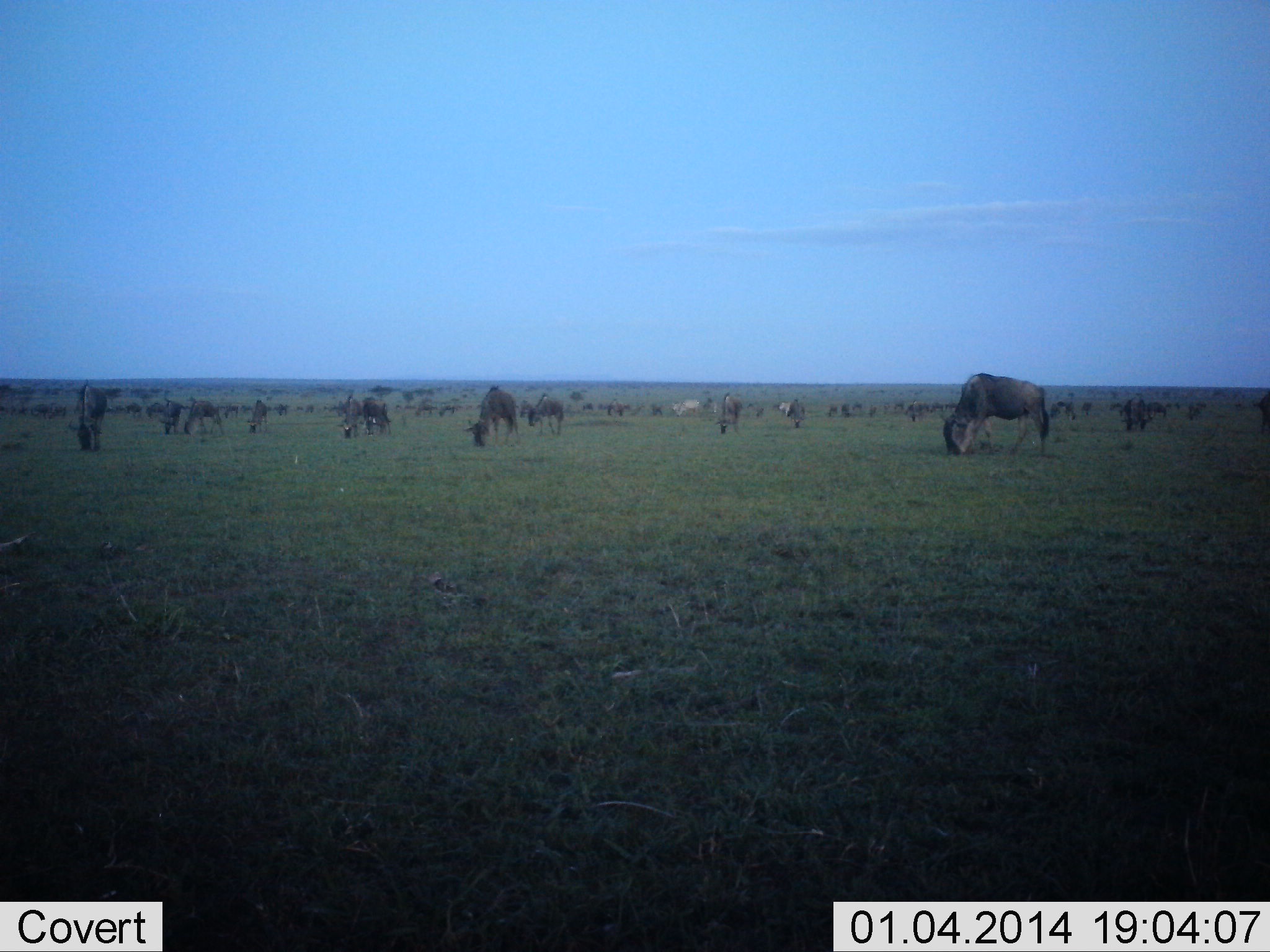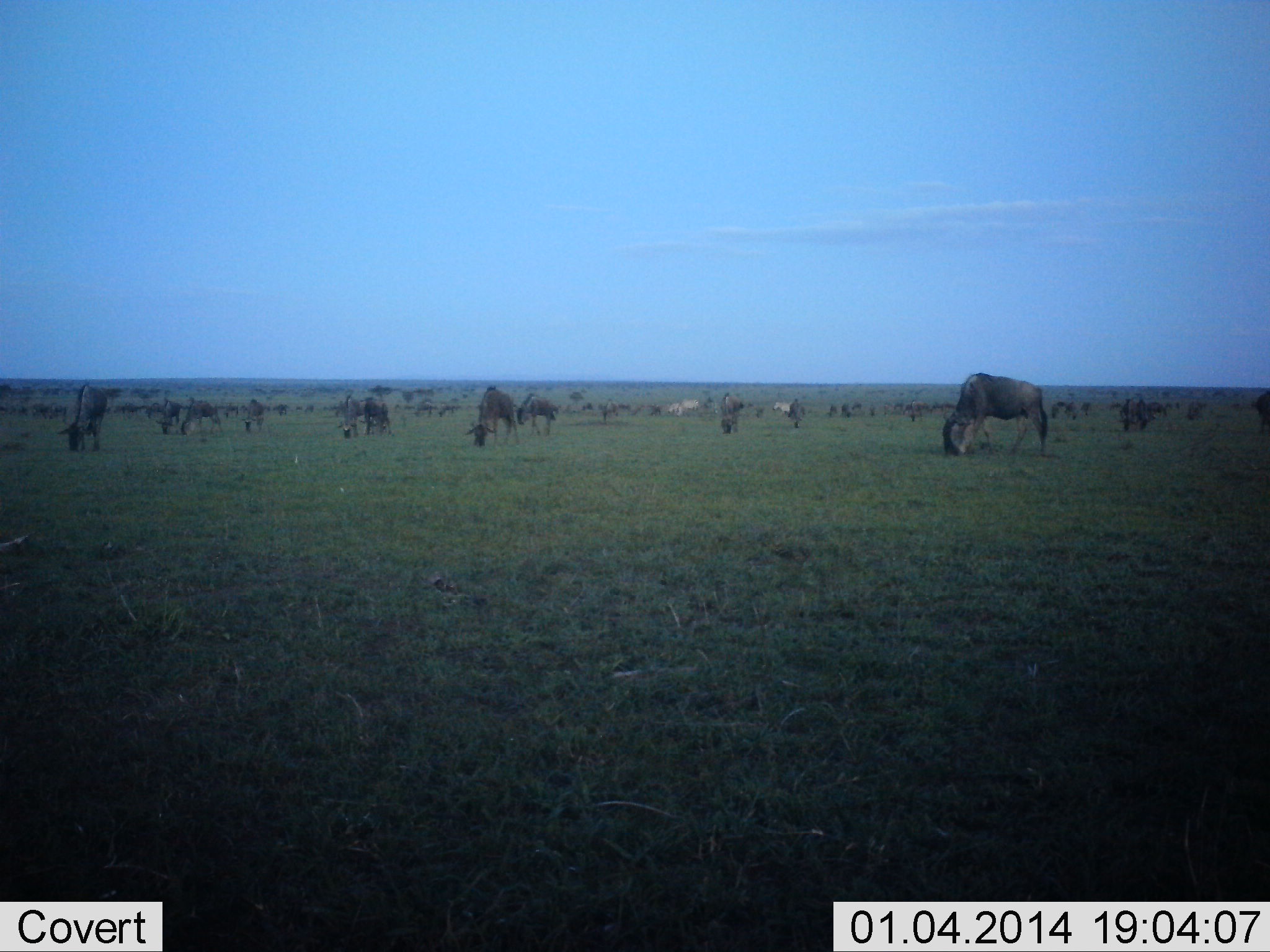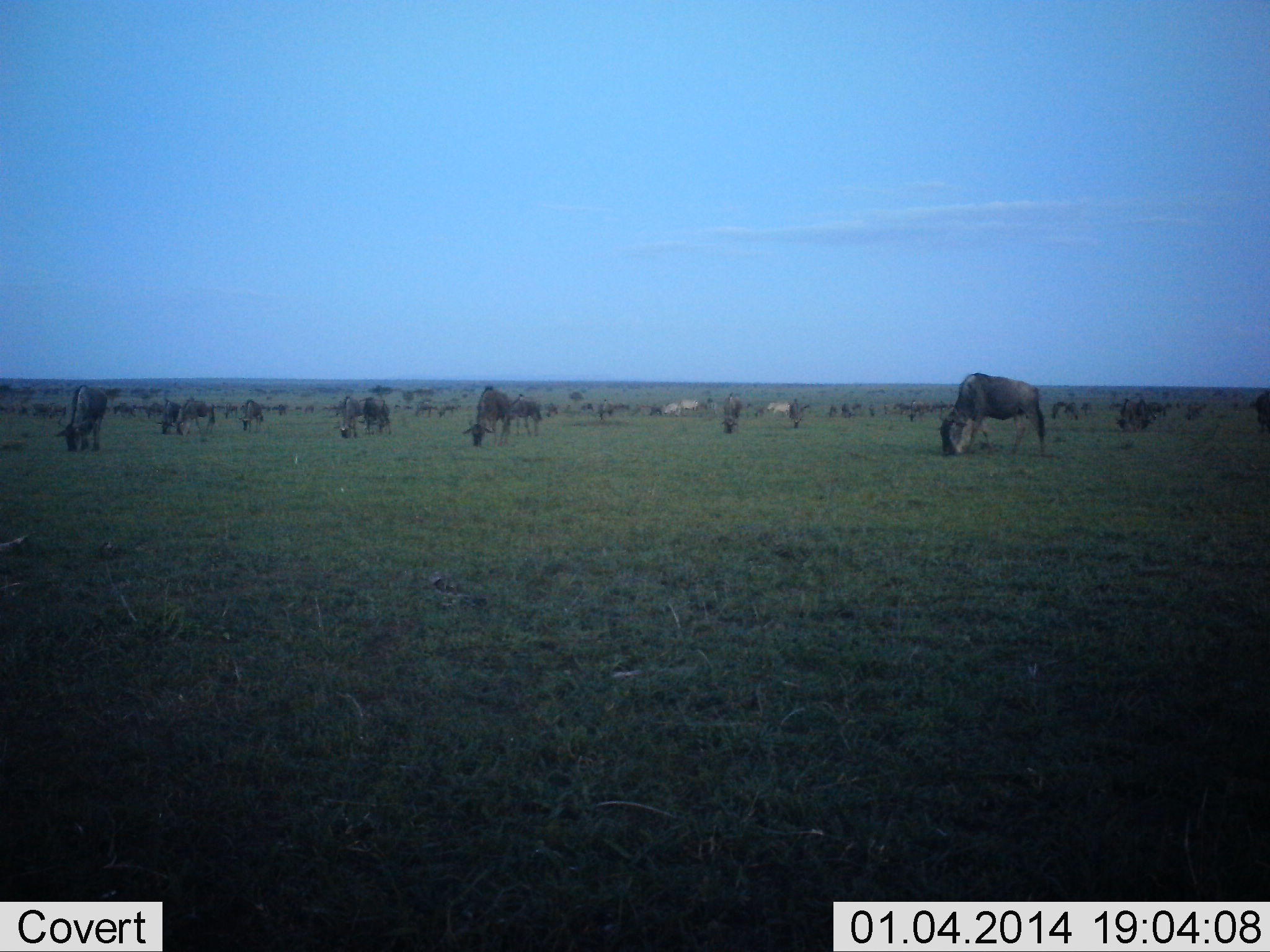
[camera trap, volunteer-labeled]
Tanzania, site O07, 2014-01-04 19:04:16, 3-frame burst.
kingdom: Animalia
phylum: Chordata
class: Mammalia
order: Artiodactyla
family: Bovidae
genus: Connochaetes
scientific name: Connochaetes taurinus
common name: blue wildebeest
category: wildebeest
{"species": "wildebeest (blue wildebeest) (Connochaetes taurinus)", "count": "11-50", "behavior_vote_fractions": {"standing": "70%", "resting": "0%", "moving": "40%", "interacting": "0%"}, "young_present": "0%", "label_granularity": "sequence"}